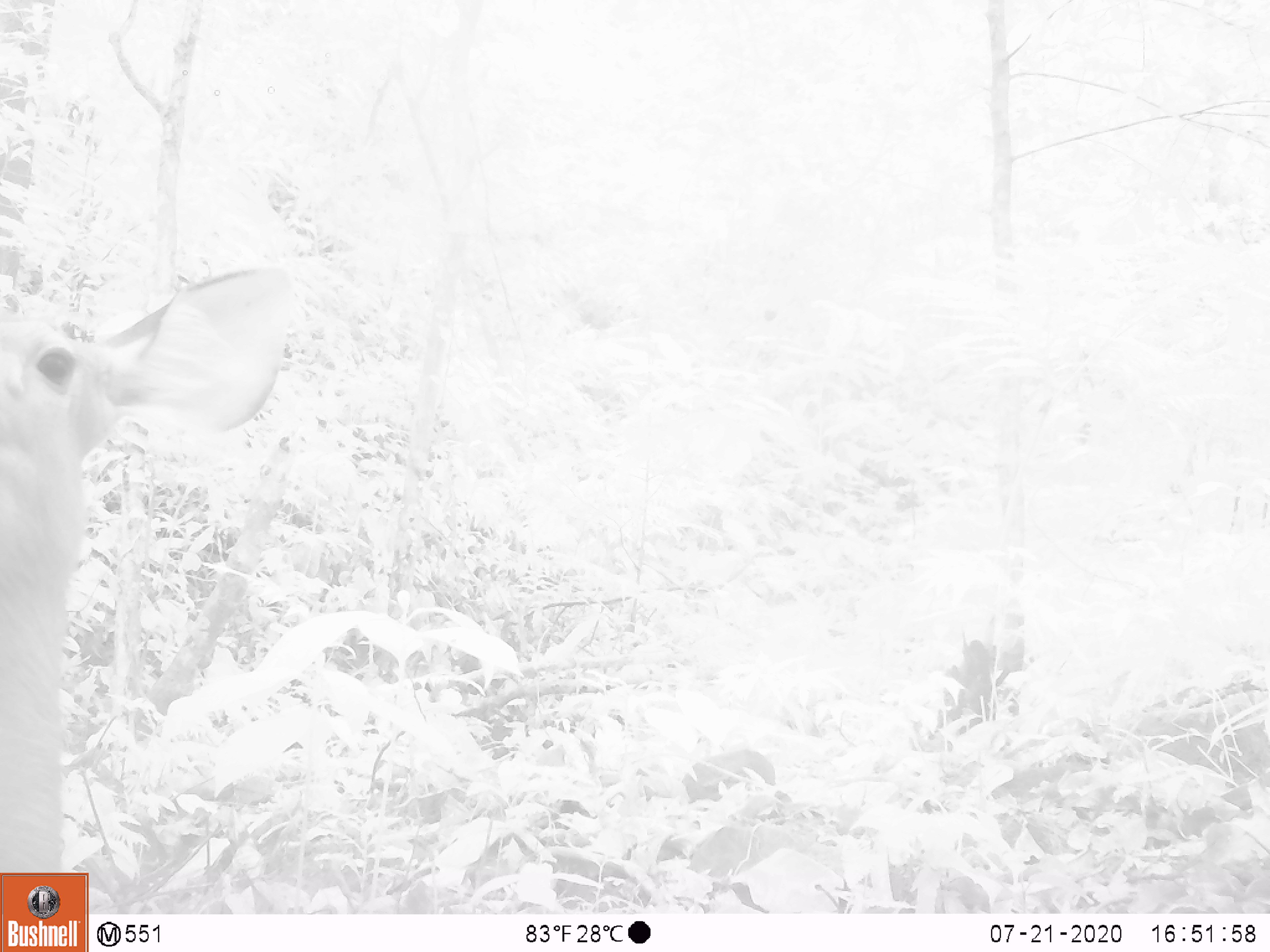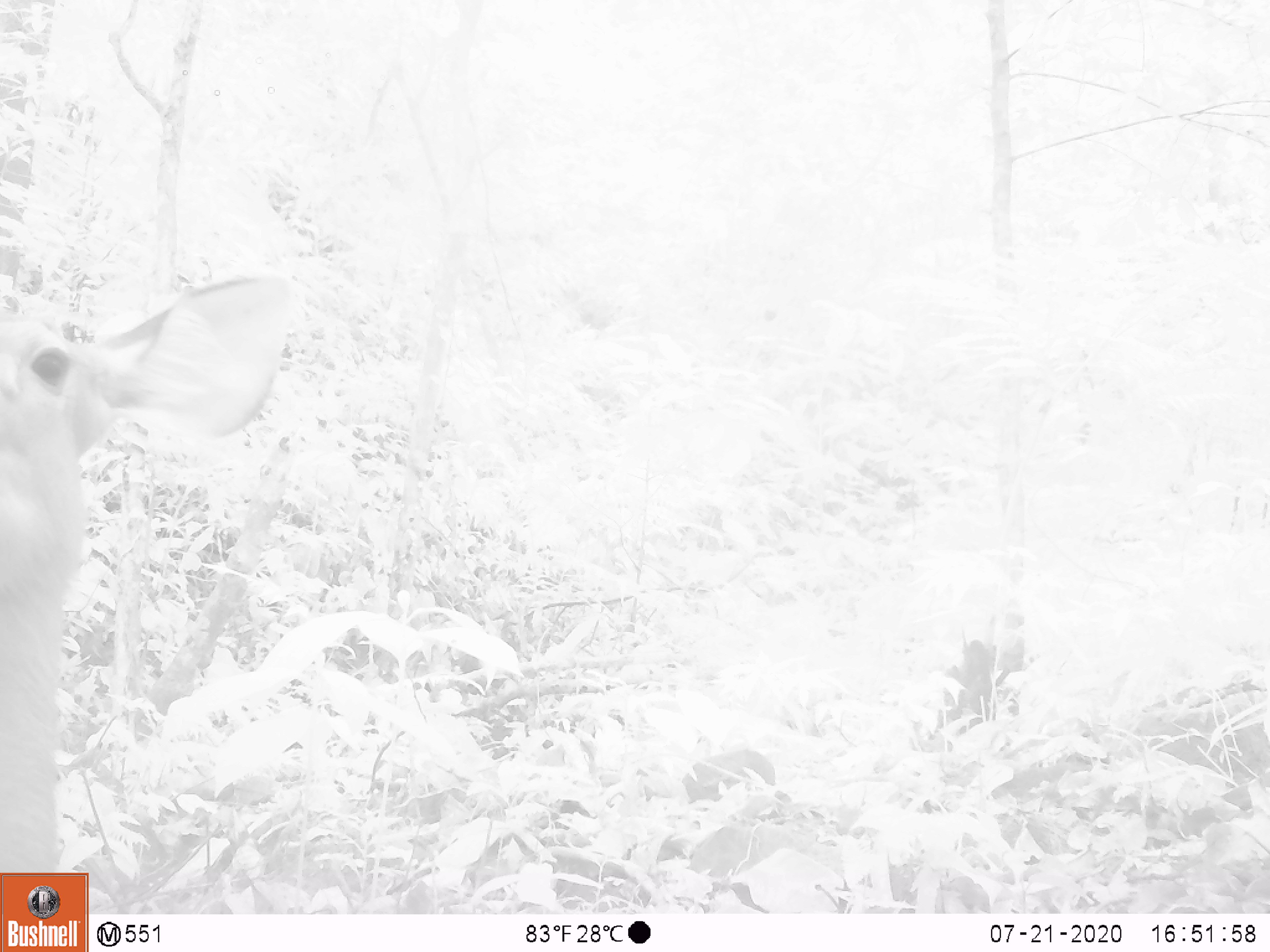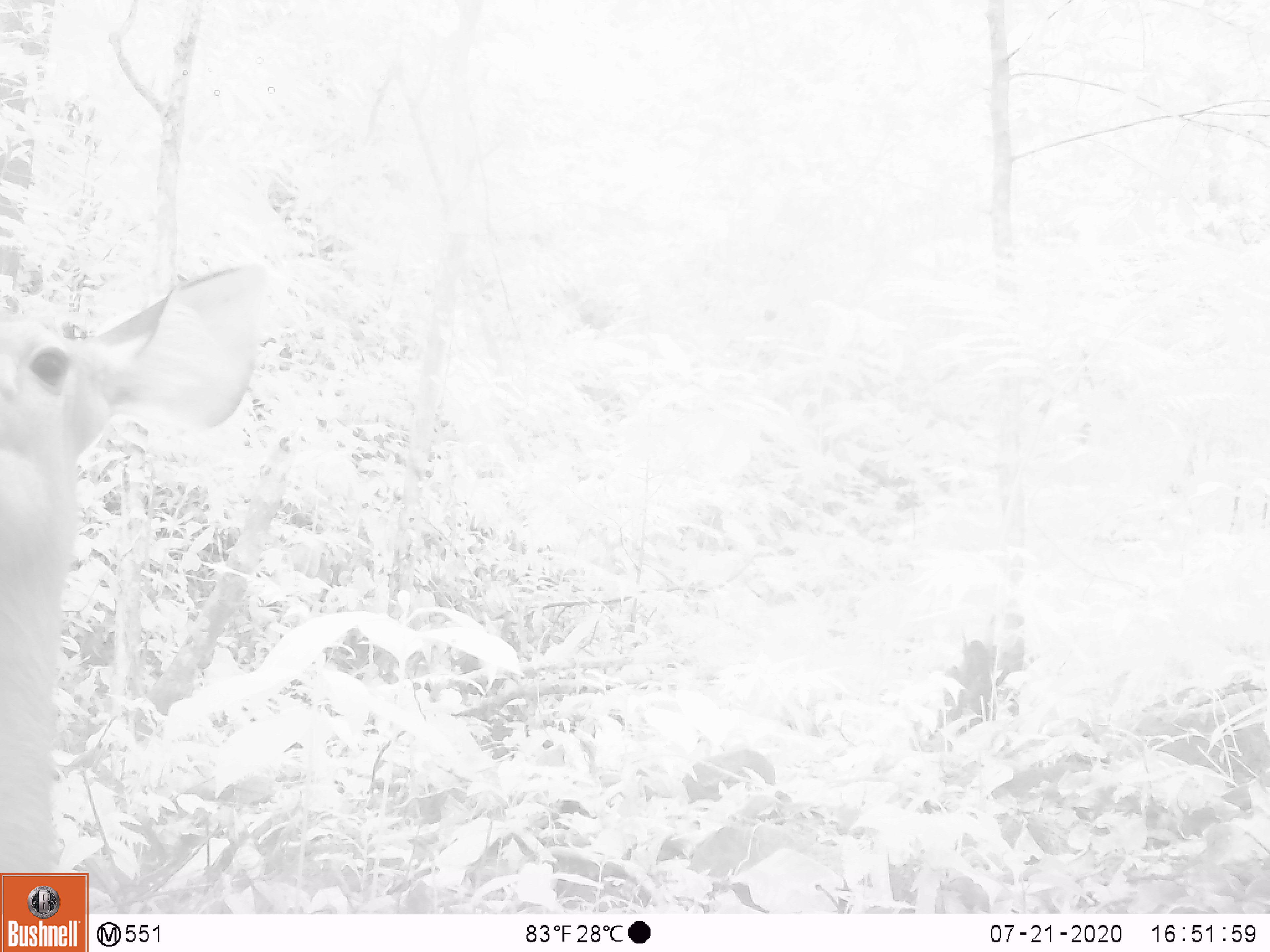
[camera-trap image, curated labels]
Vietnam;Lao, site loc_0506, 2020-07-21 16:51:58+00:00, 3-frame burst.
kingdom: Animalia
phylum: Chordata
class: Mammalia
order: Artiodactyla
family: Cervidae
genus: Rusa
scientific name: Rusa unicolor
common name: sambar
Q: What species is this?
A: Sambar (Rusa unicolor).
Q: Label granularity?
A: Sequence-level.